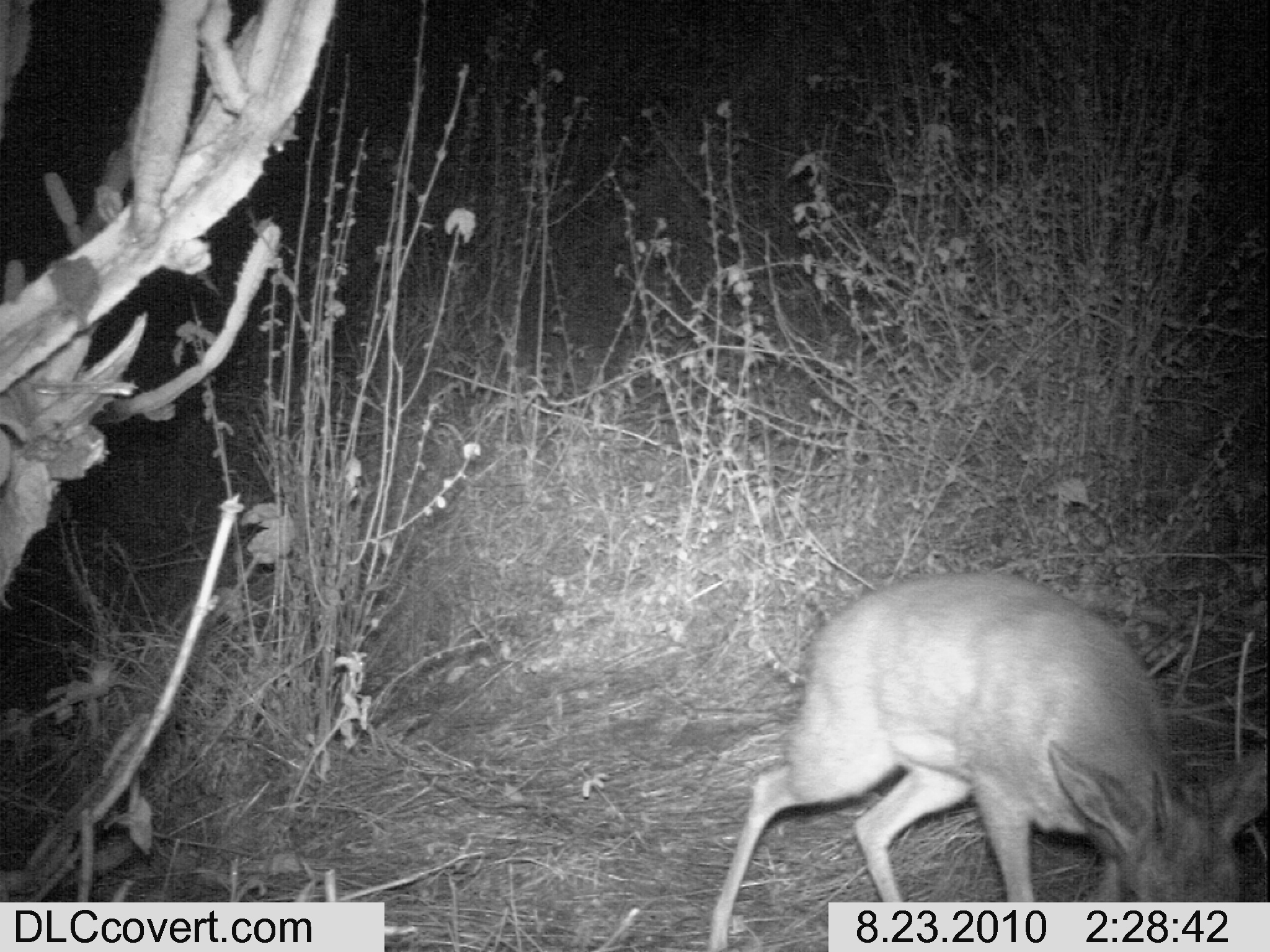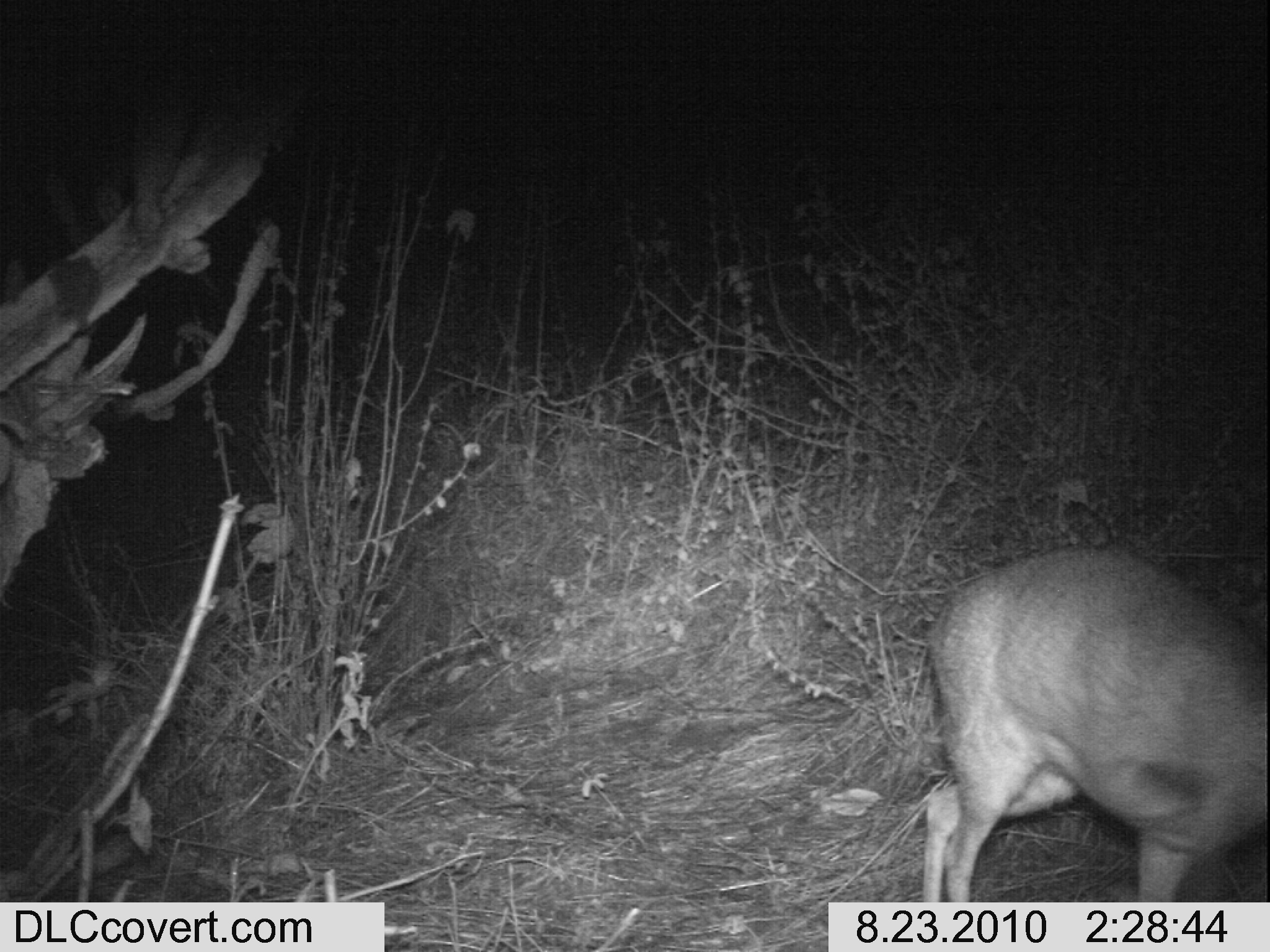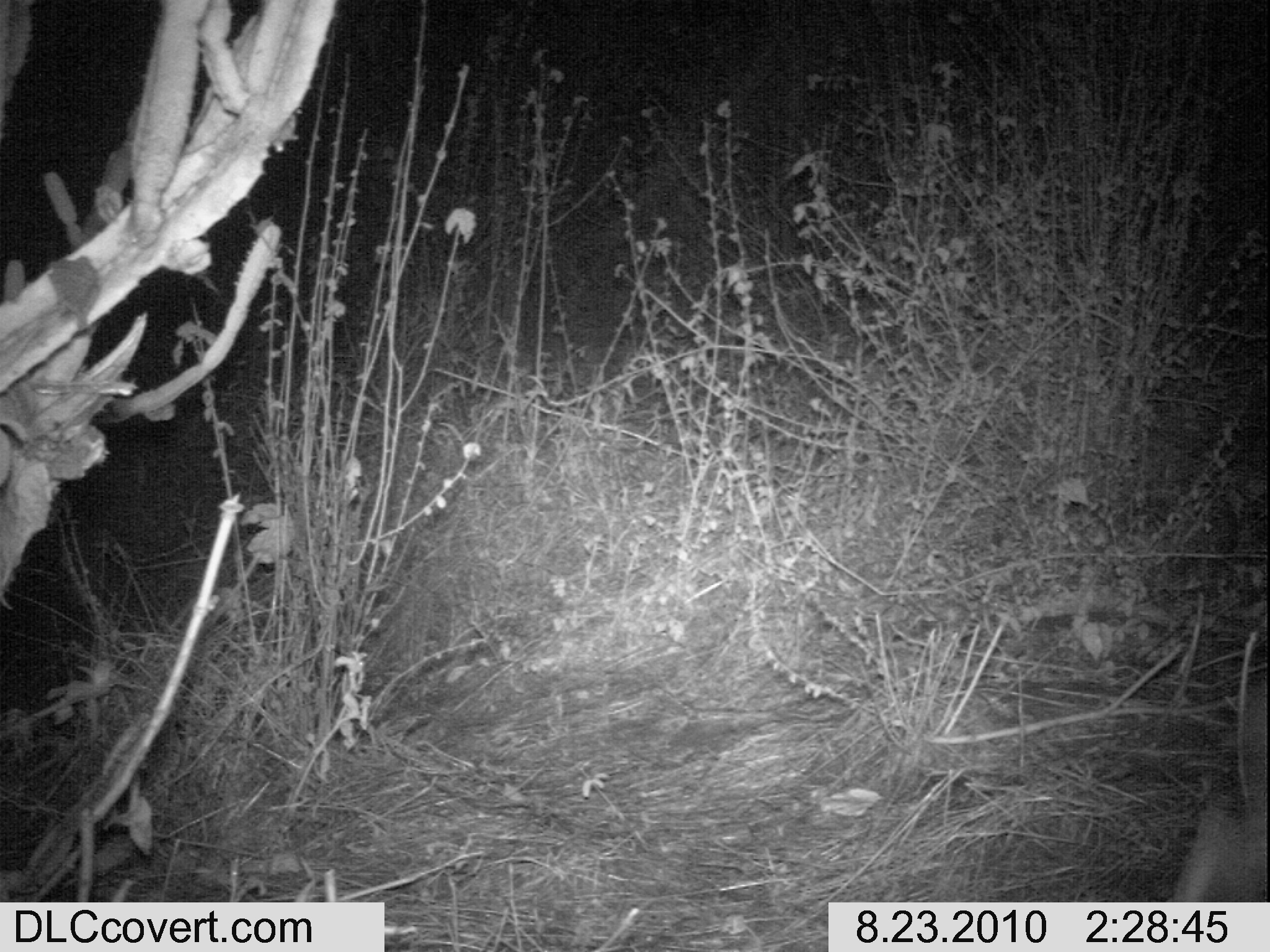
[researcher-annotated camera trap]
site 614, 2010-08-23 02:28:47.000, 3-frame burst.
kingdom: Animalia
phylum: Chordata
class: Mammalia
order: Artiodactyla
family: Bovidae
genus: Madoqua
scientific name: Madoqua guentheri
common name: günther's dik-dik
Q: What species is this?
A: Madoqua guentheri (günther's dik-dik).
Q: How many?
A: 1.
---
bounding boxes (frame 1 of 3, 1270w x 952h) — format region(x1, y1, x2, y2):
madoqua guentheri: region(704, 566, 1268, 950)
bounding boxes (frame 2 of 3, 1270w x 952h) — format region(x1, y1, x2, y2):
madoqua guentheri: region(918, 542, 1270, 902)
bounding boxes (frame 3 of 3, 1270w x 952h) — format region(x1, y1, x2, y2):
madoqua guentheri: region(1164, 675, 1266, 901)